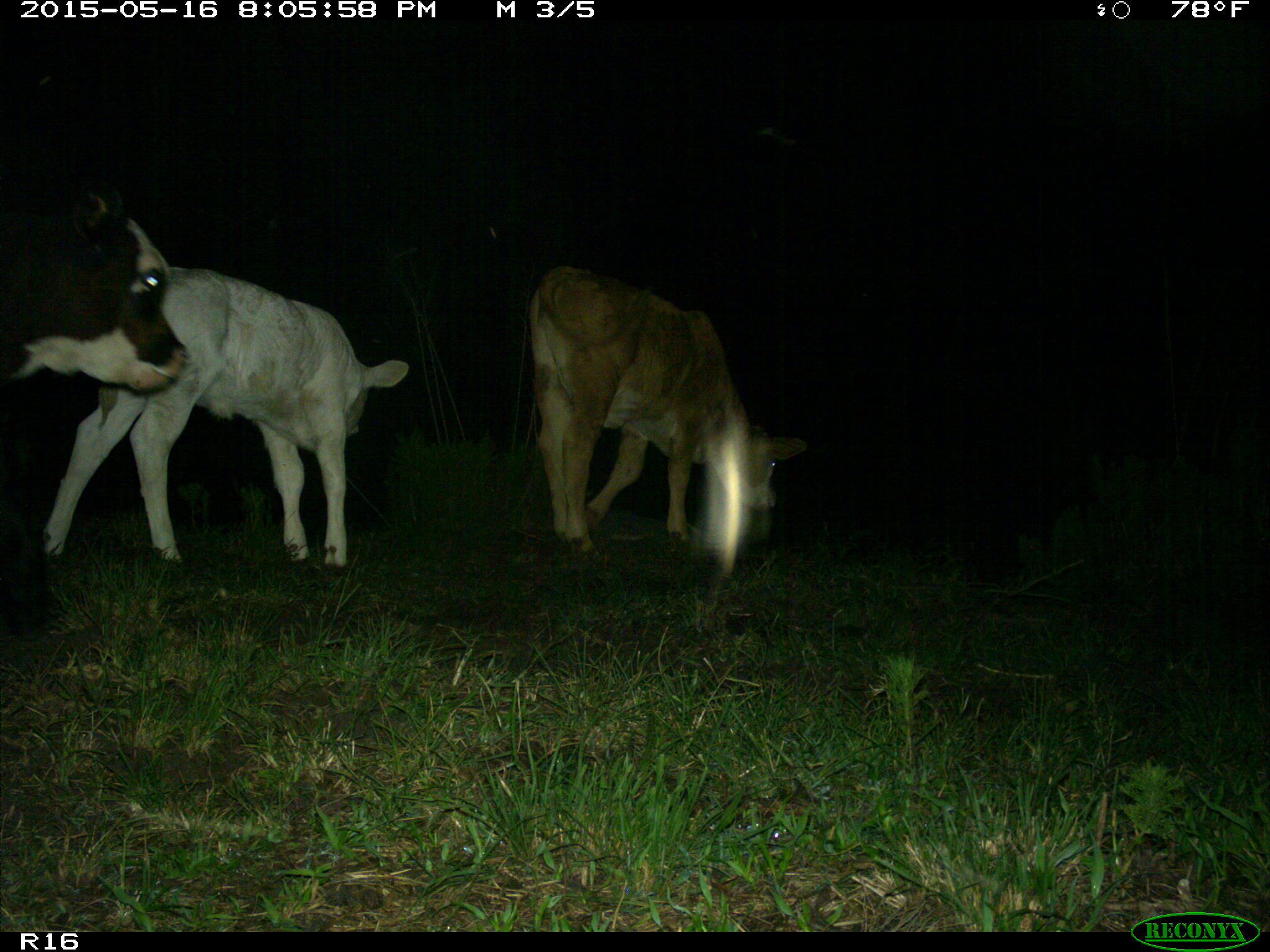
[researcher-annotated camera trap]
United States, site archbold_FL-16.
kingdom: Animalia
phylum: Chordata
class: Mammalia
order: Artiodactyla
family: Bovidae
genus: Bos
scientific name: Bos taurus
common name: domestic cow